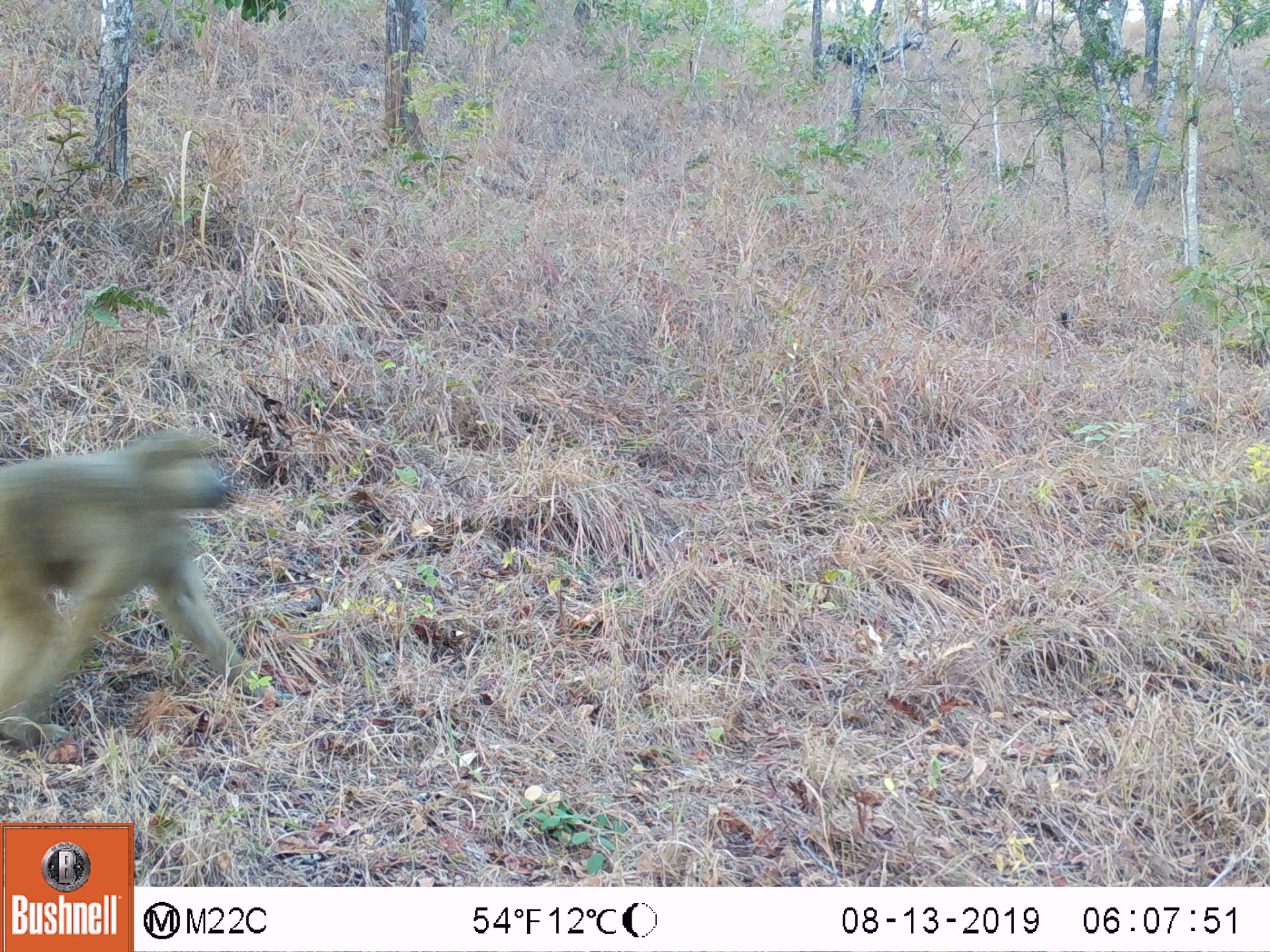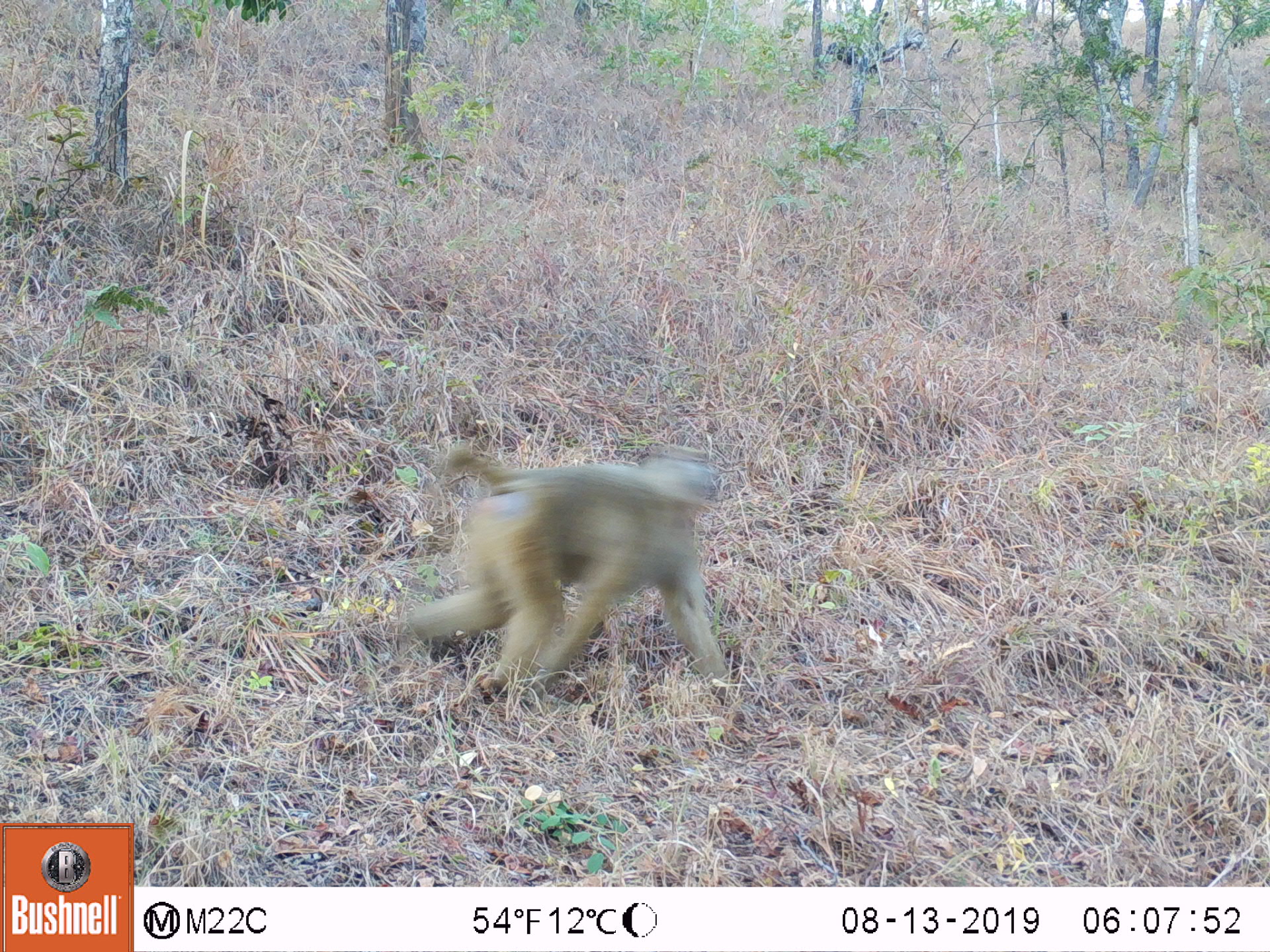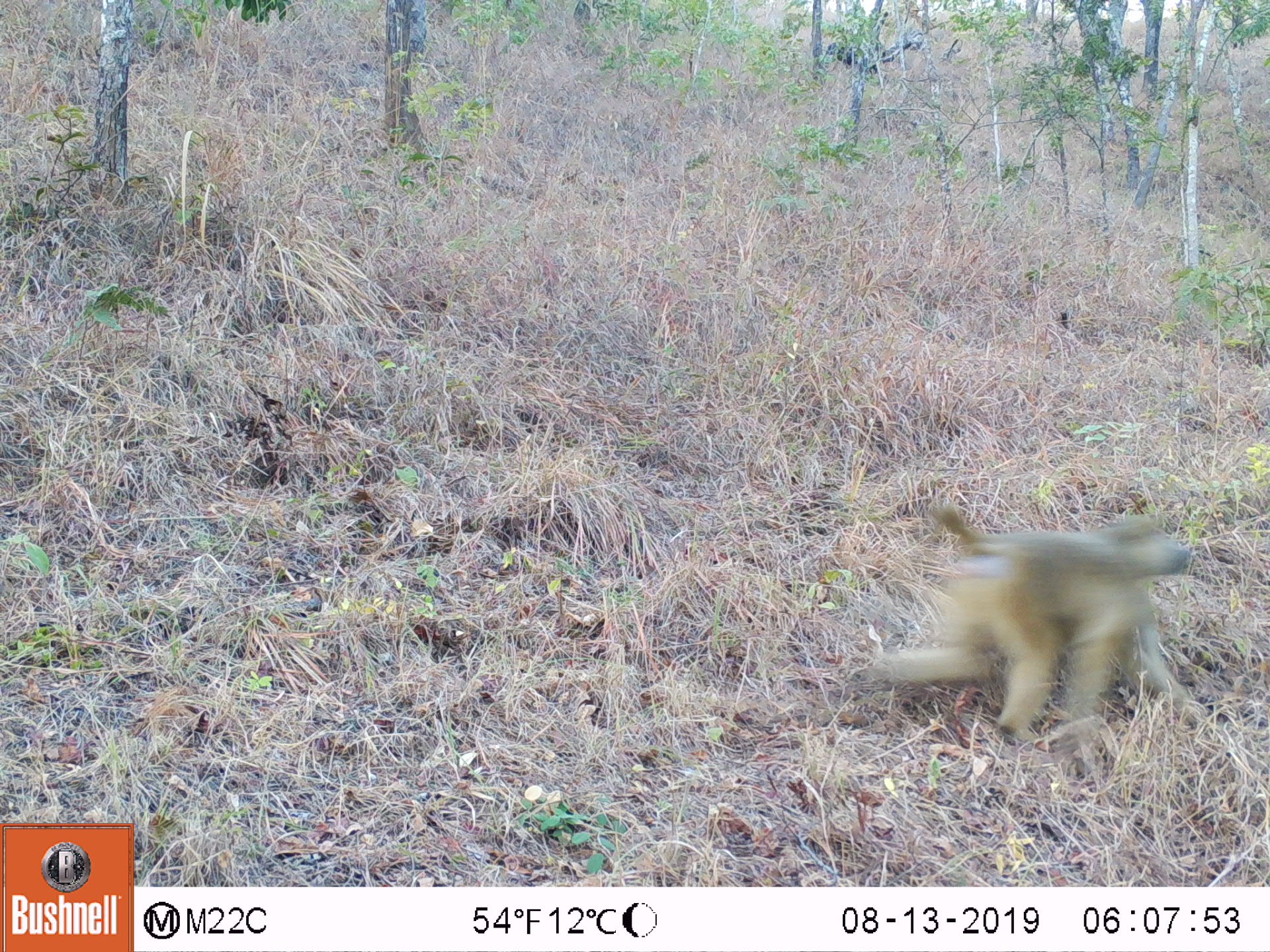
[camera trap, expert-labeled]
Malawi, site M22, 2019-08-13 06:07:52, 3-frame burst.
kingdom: Animalia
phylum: Chordata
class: Mammalia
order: Primates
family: Cercopithecidae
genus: Papio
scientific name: Papio cynocephalus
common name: yellow baboon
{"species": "yellow baboon (Papio cynocephalus)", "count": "1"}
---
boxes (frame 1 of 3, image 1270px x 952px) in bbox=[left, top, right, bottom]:
yellow baboon: bbox=[0, 428, 307, 748]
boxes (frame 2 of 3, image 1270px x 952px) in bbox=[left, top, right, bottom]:
yellow baboon: bbox=[391, 438, 771, 724]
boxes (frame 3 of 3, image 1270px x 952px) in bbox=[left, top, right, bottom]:
yellow baboon: bbox=[866, 502, 1216, 748]